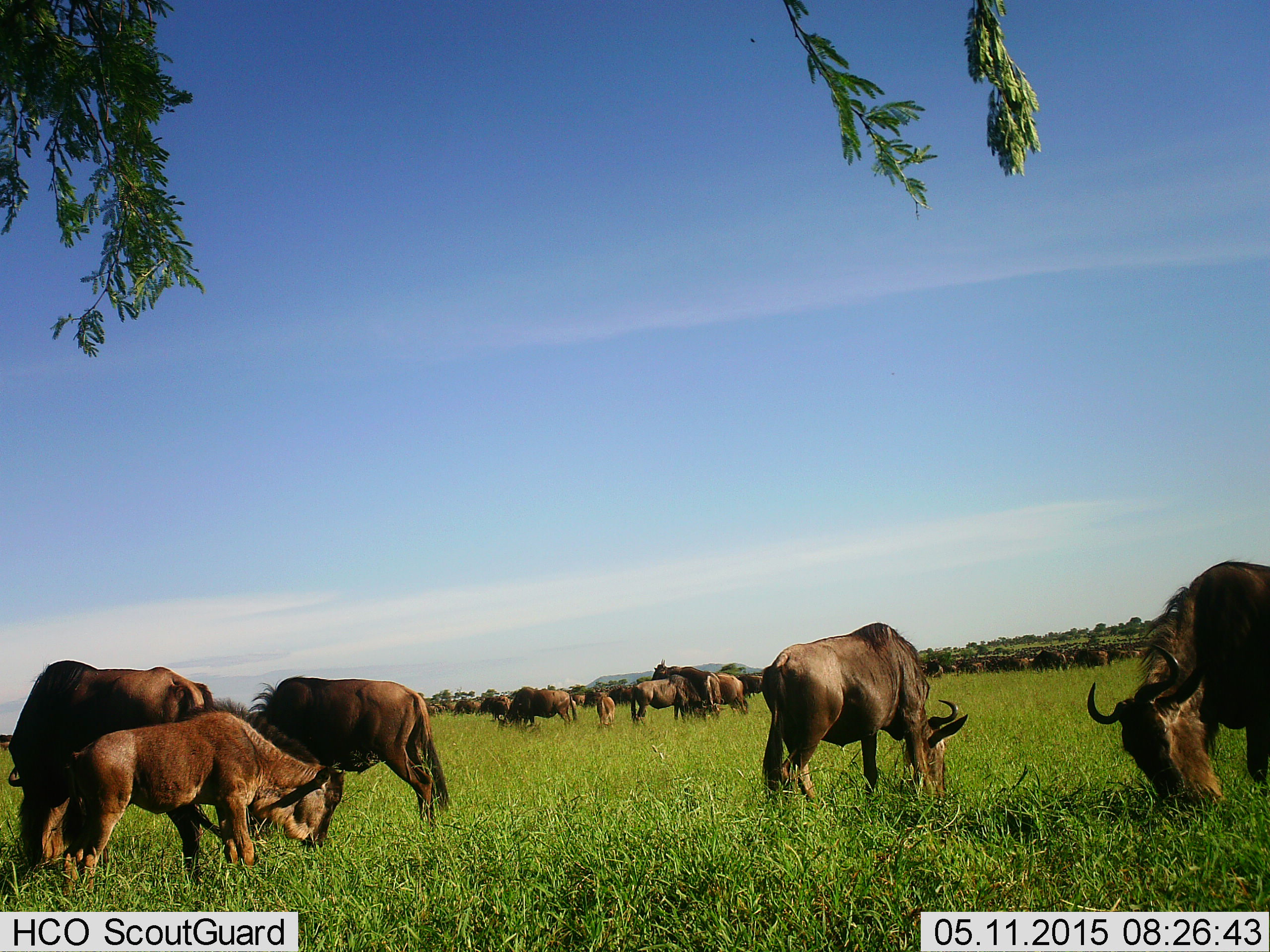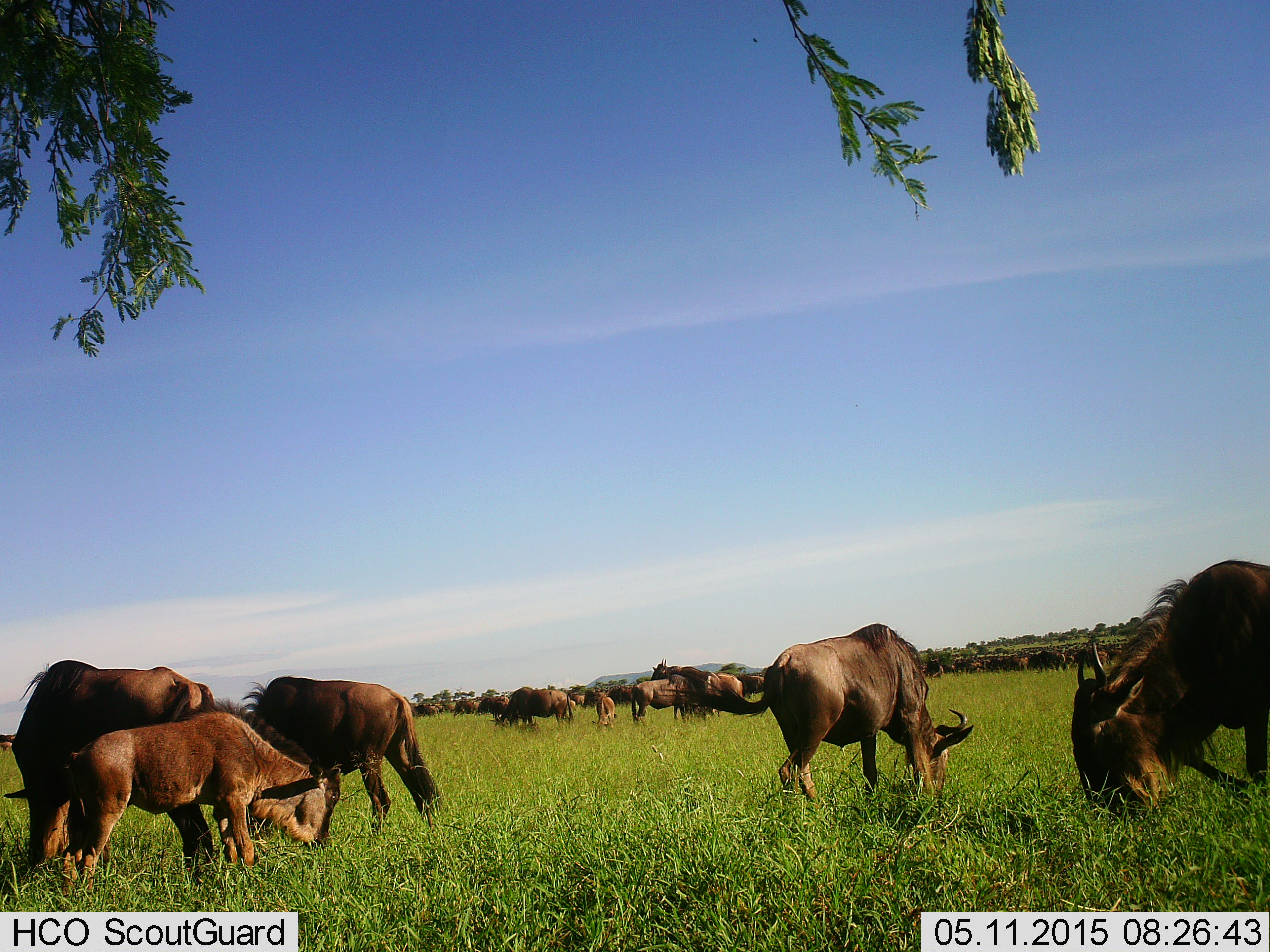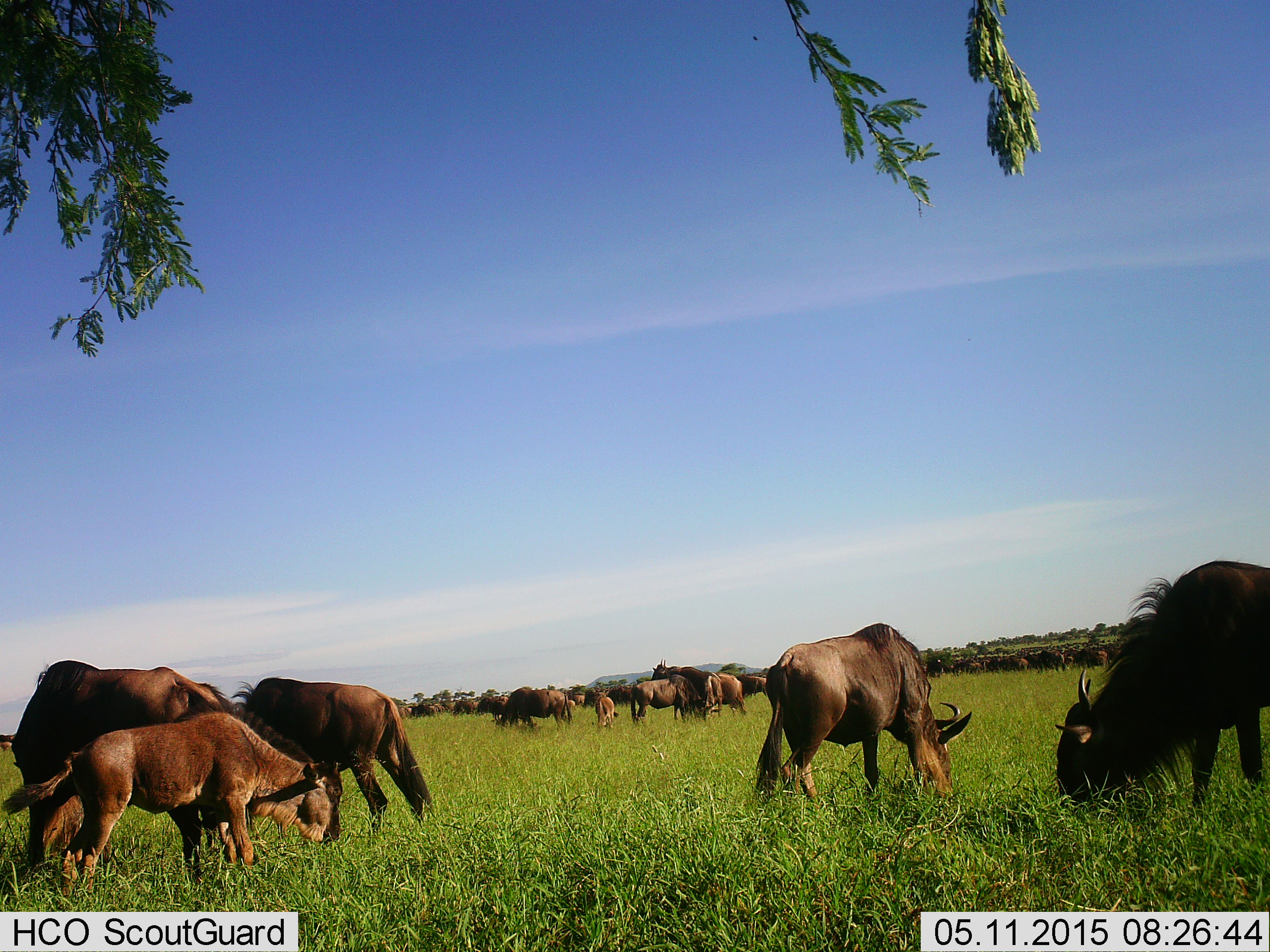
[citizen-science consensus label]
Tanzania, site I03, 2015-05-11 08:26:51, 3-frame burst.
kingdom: Animalia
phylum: Chordata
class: Mammalia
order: Artiodactyla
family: Bovidae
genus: Connochaetes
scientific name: Connochaetes taurinus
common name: blue wildebeest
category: wildebeest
Wildebeest (blue wildebeest) (Connochaetes taurinus), count 11-50. Behavior (volunteer vote fractions): standing 40%, resting 0%, moving 10%, interacting 0%. Young present (vote fraction): 50%. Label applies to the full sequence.